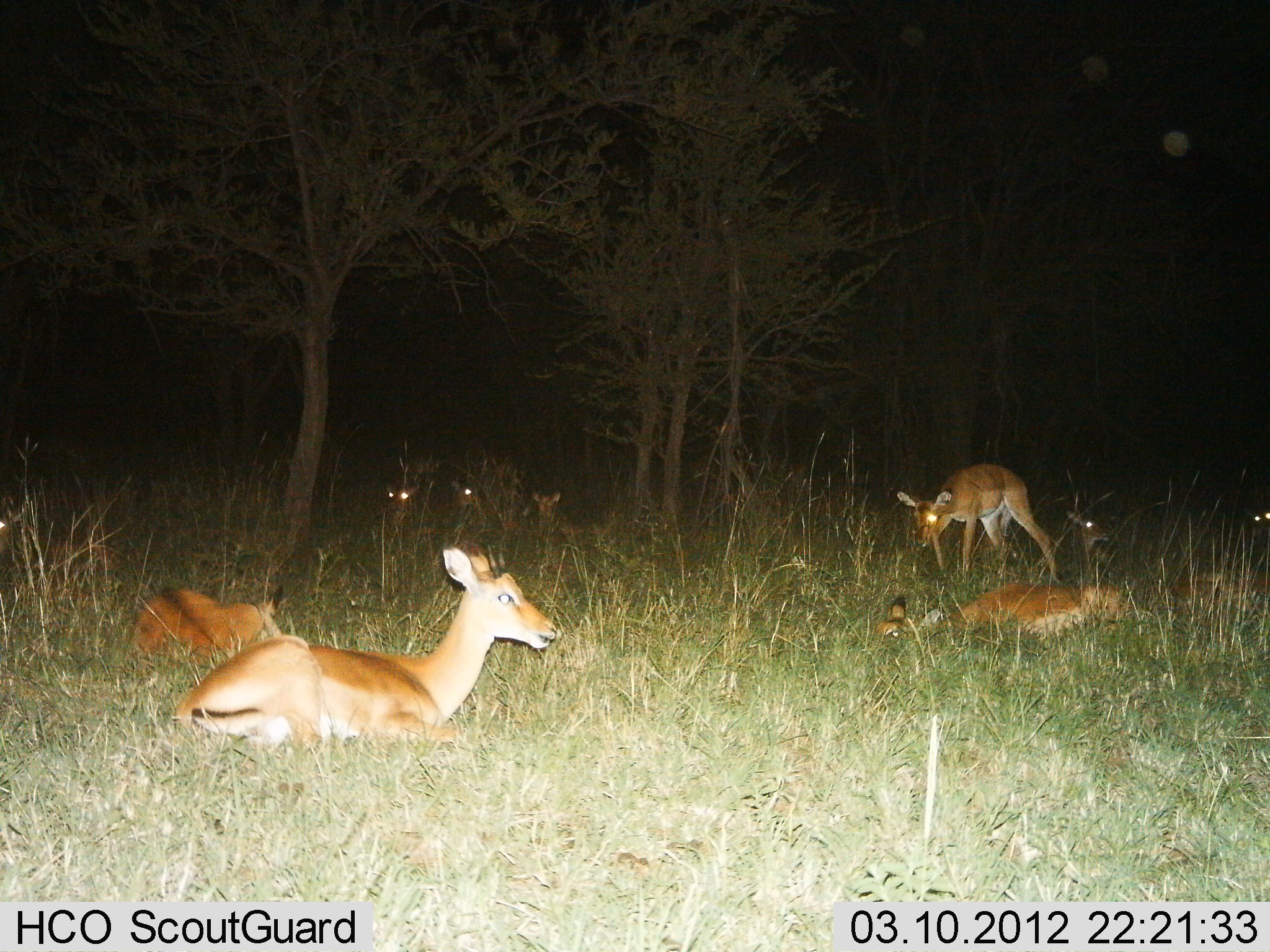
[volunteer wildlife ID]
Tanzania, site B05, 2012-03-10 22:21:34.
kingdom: Animalia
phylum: Chordata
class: Mammalia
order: Artiodactyla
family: Bovidae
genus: Aepyceros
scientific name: Aepyceros melampus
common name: impala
Impala (Aepyceros melampus), count 10. Behavior (volunteer vote fractions): standing 47%, resting 100%, moving 13%, interacting 7%. Young present (vote fraction): 20%. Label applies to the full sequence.